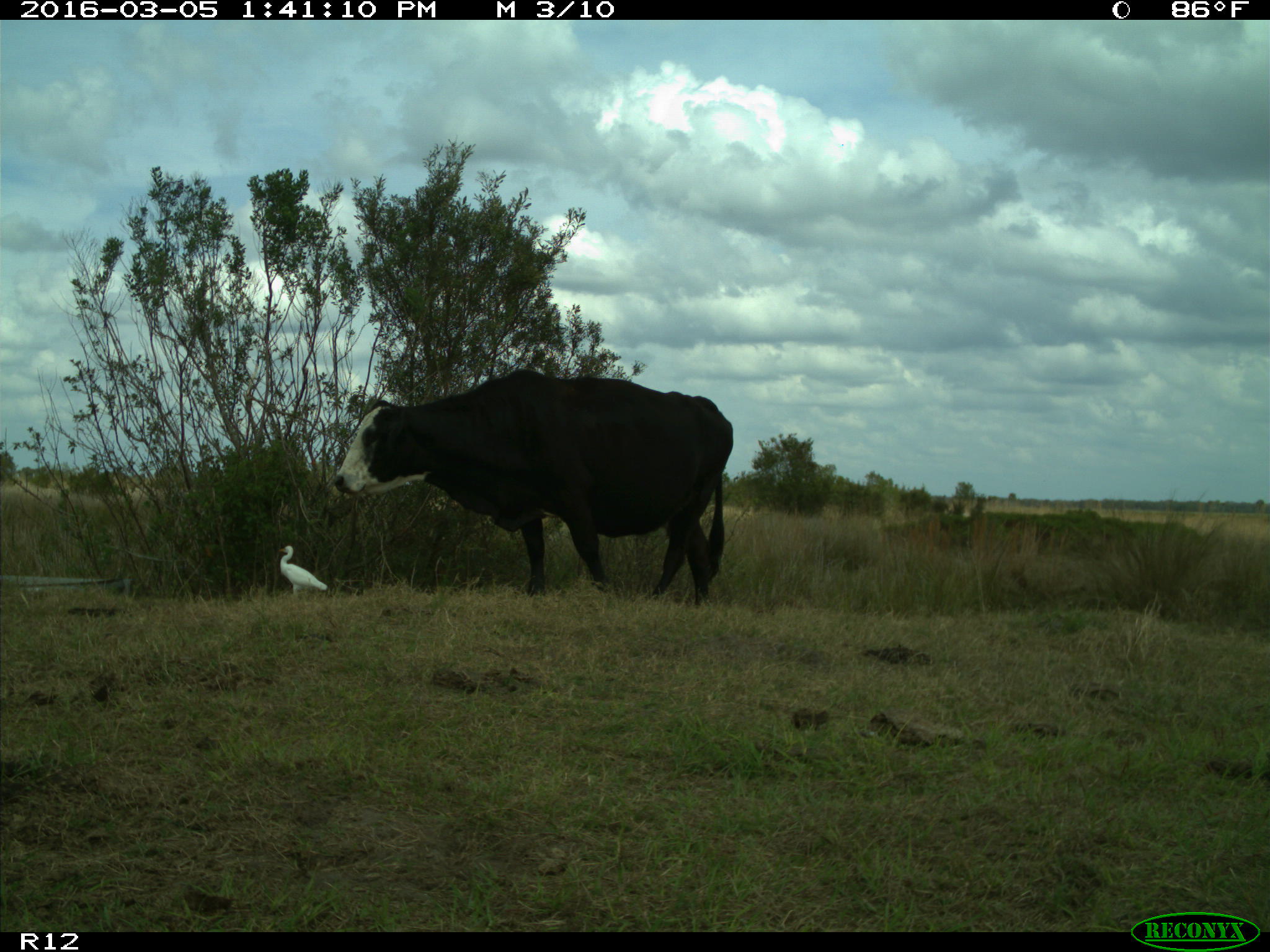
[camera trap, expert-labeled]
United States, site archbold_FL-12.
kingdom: Animalia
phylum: Chordata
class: Mammalia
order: Artiodactyla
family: Bovidae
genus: Bos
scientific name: Bos taurus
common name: domestic cow